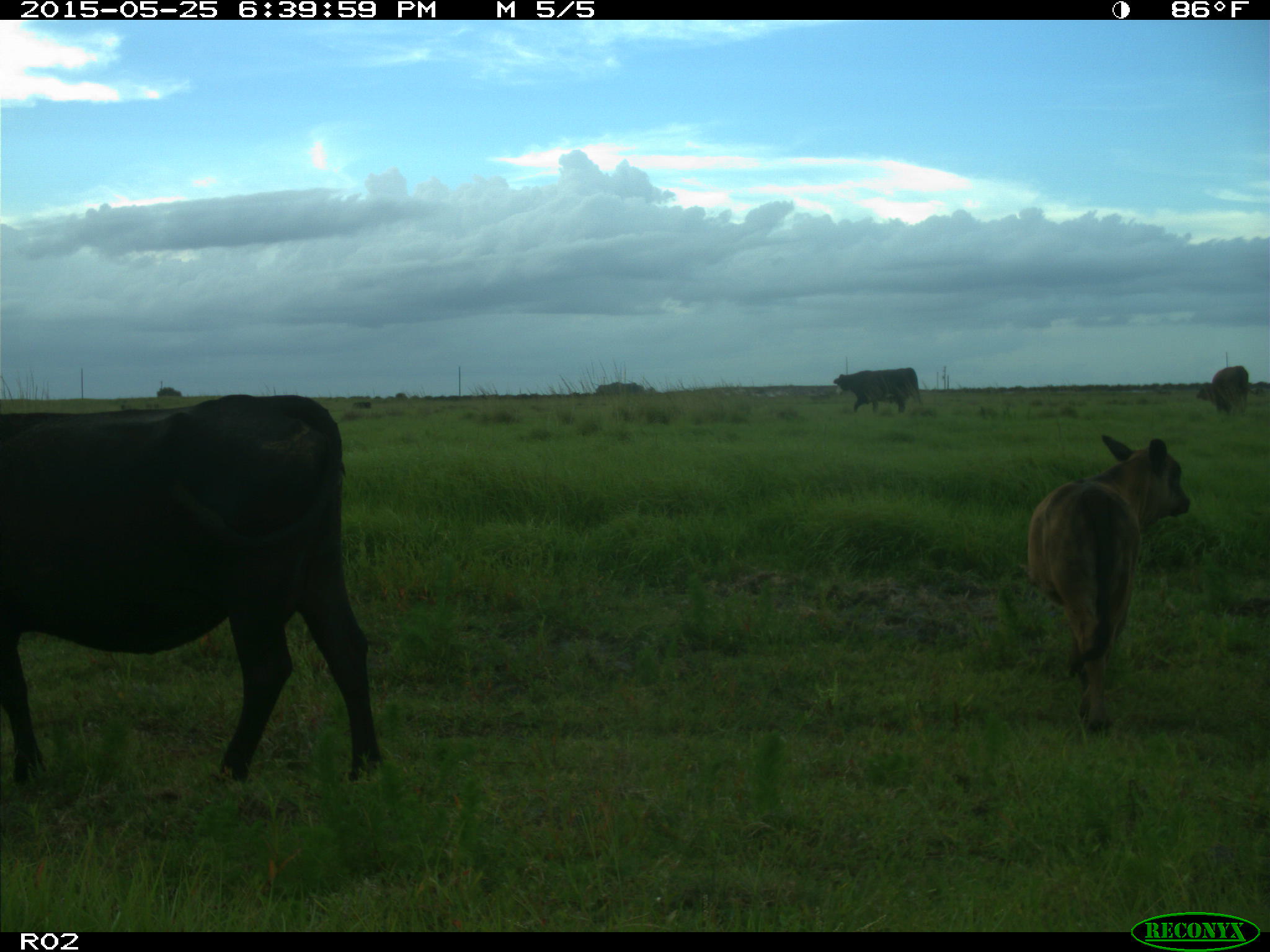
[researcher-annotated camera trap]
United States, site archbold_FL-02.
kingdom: Animalia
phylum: Chordata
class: Mammalia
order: Artiodactyla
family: Bovidae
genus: Bos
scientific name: Bos taurus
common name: domestic cow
Bos taurus (domestic cow).